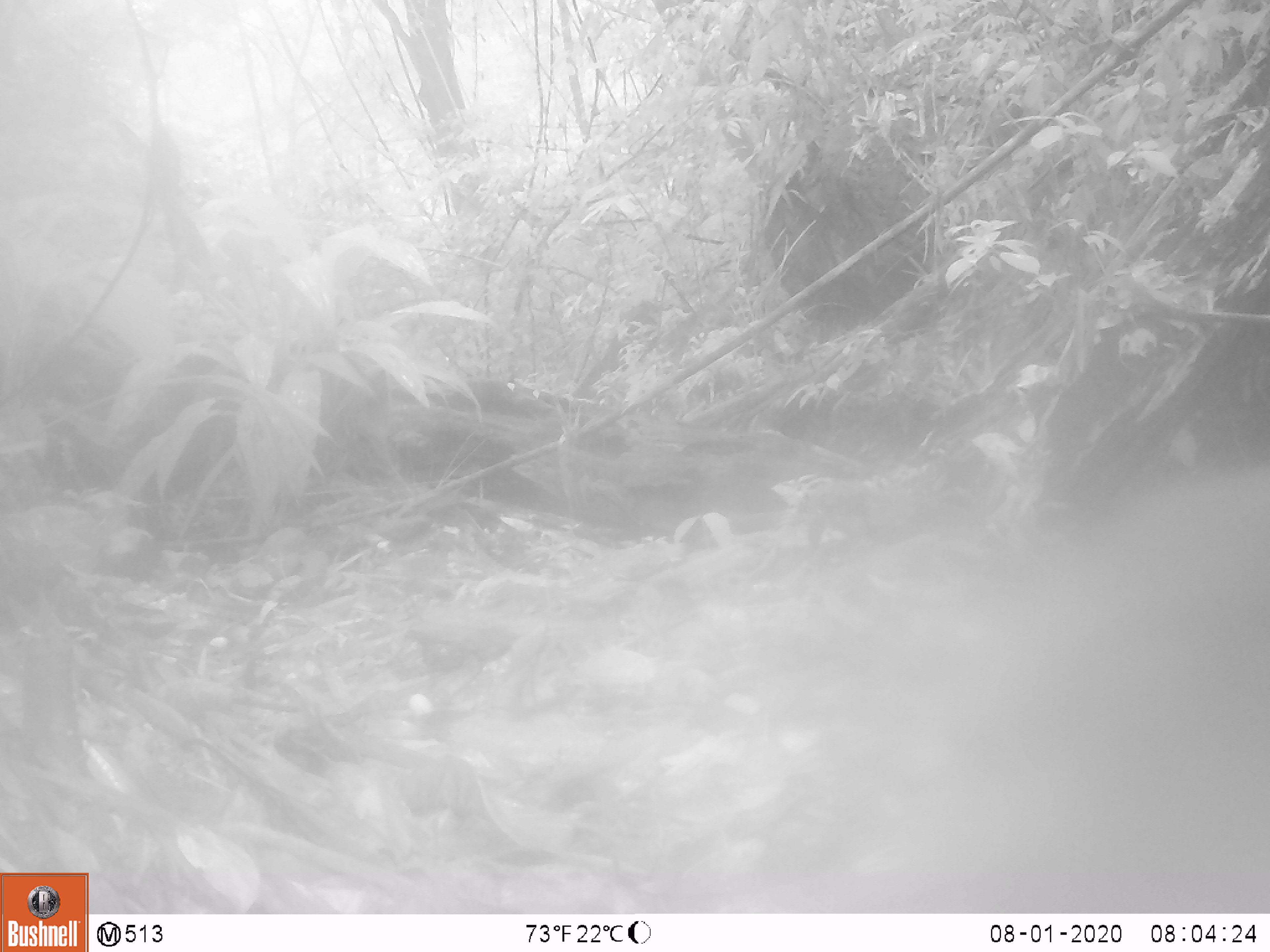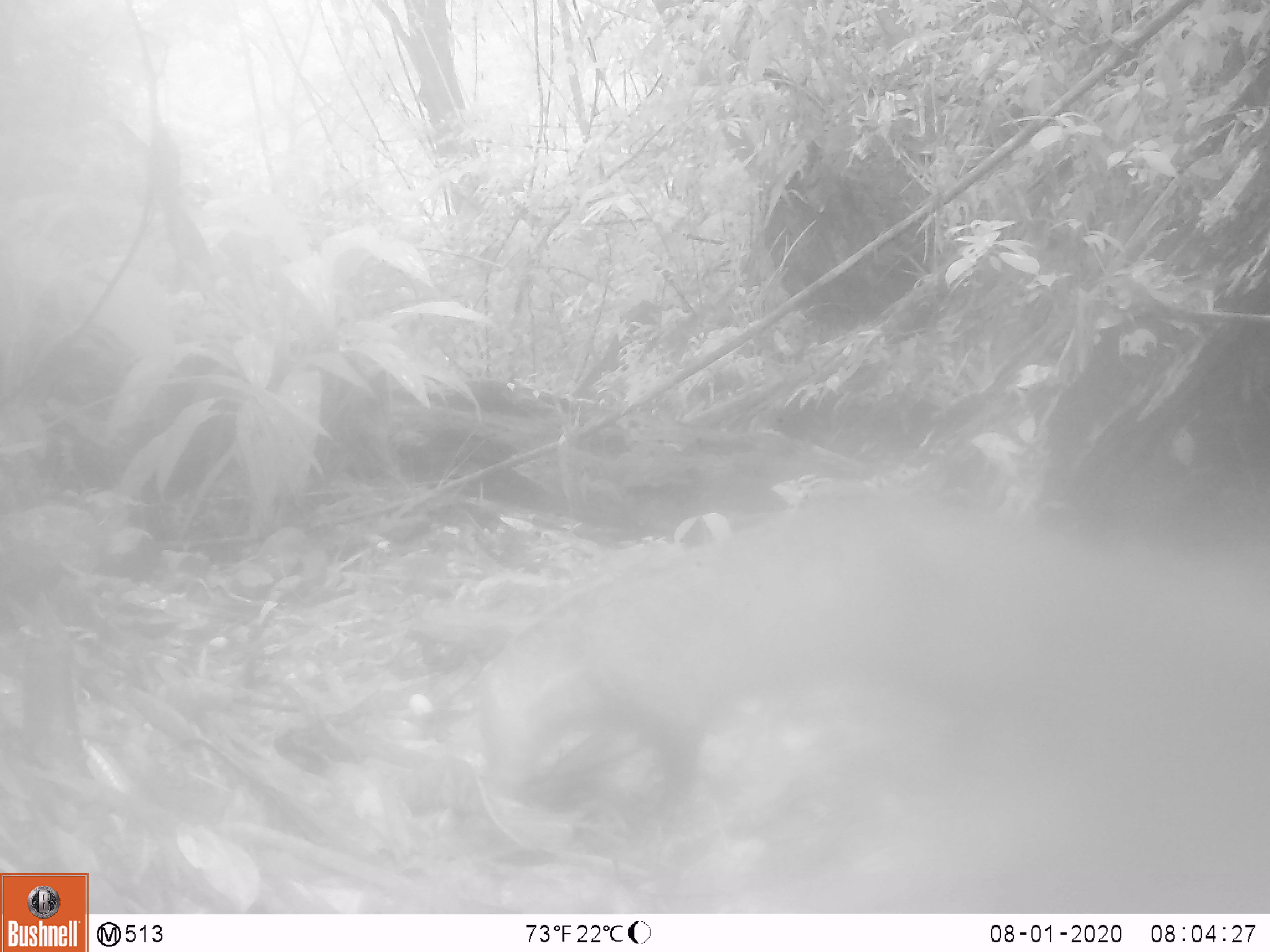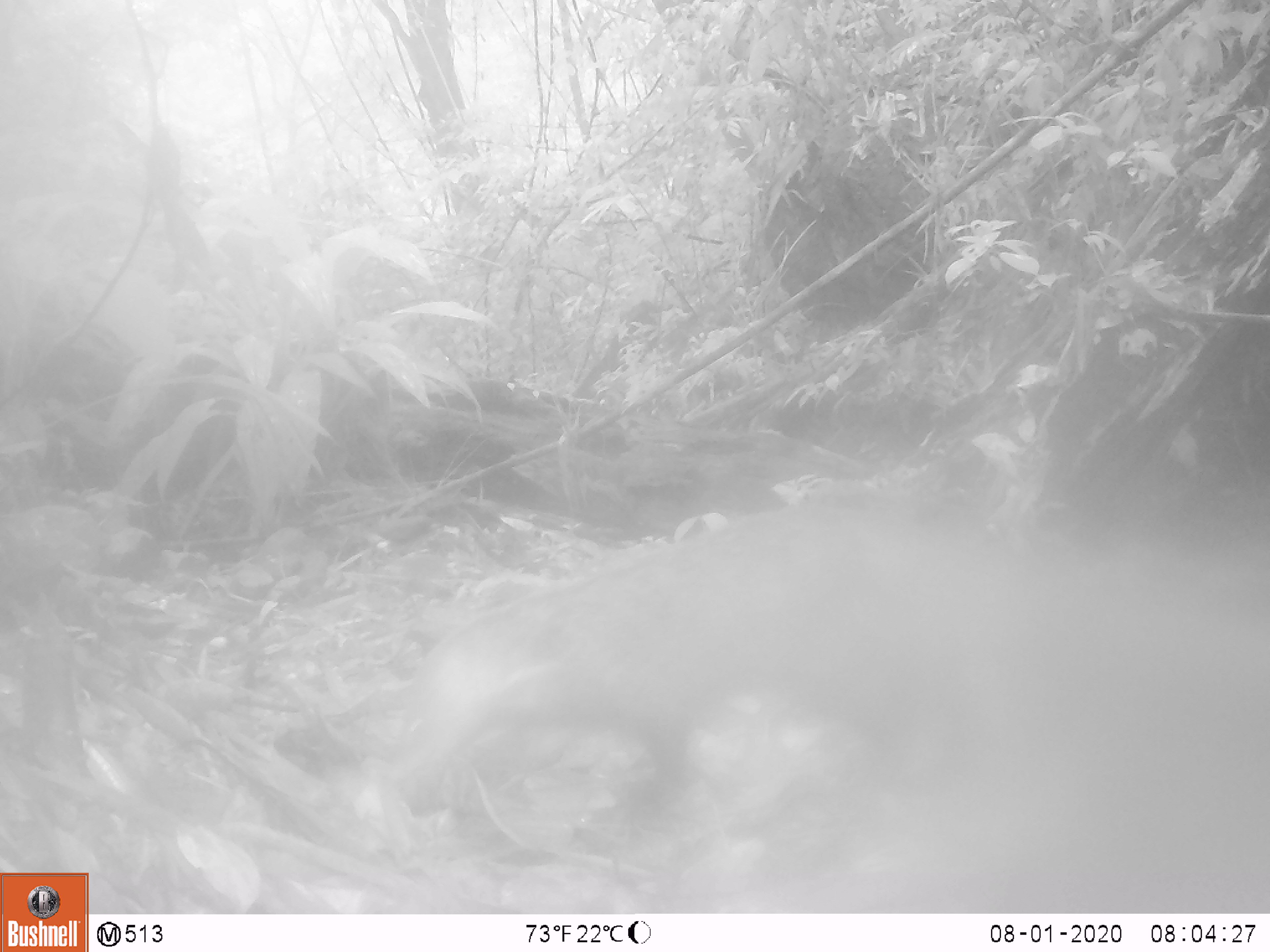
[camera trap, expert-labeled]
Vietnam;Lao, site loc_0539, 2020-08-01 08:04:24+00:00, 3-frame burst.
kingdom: Animalia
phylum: Chordata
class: Mammalia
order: Carnivora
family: Herpestidae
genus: Urva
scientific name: Urva urva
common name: crab-eating mongoose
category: crab eating mongoose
Crab eating mongoose (crab-eating mongoose) (Urva urva). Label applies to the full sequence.